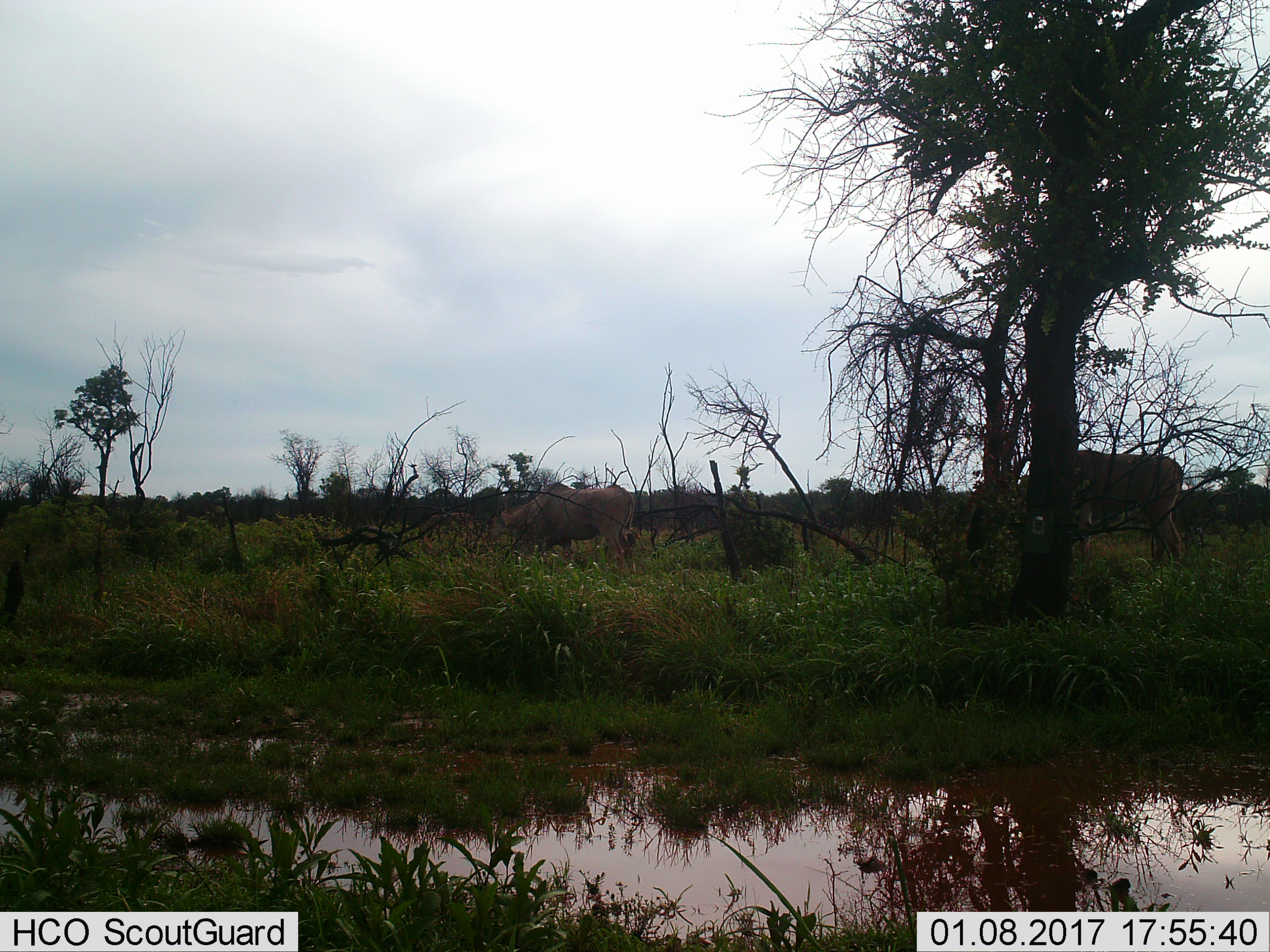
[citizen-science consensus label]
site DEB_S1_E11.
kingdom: Animalia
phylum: Chordata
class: Mammalia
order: Artiodactyla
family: Bovidae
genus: Tragelaphus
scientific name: Tragelaphus oryx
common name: eland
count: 2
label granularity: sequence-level